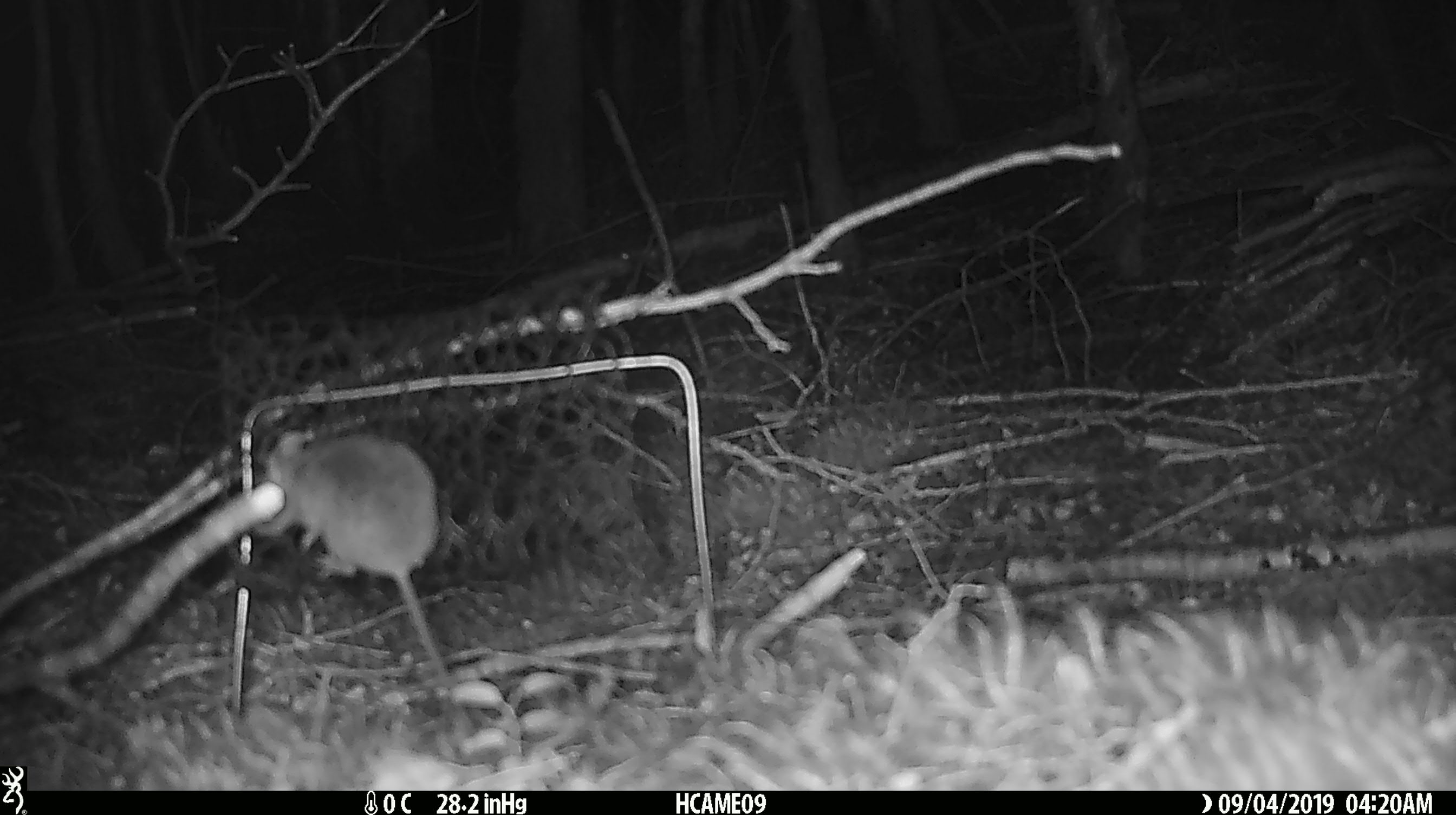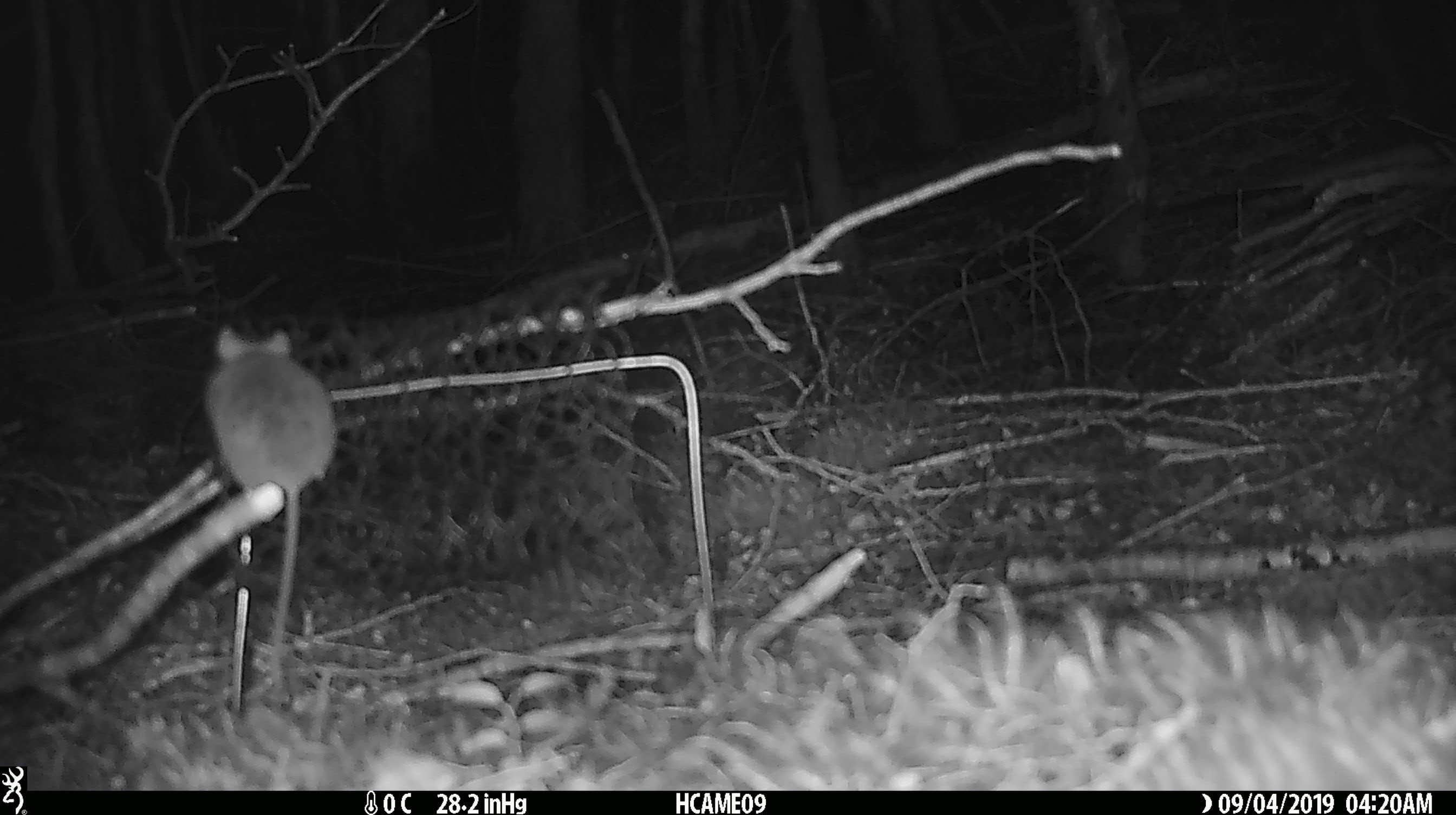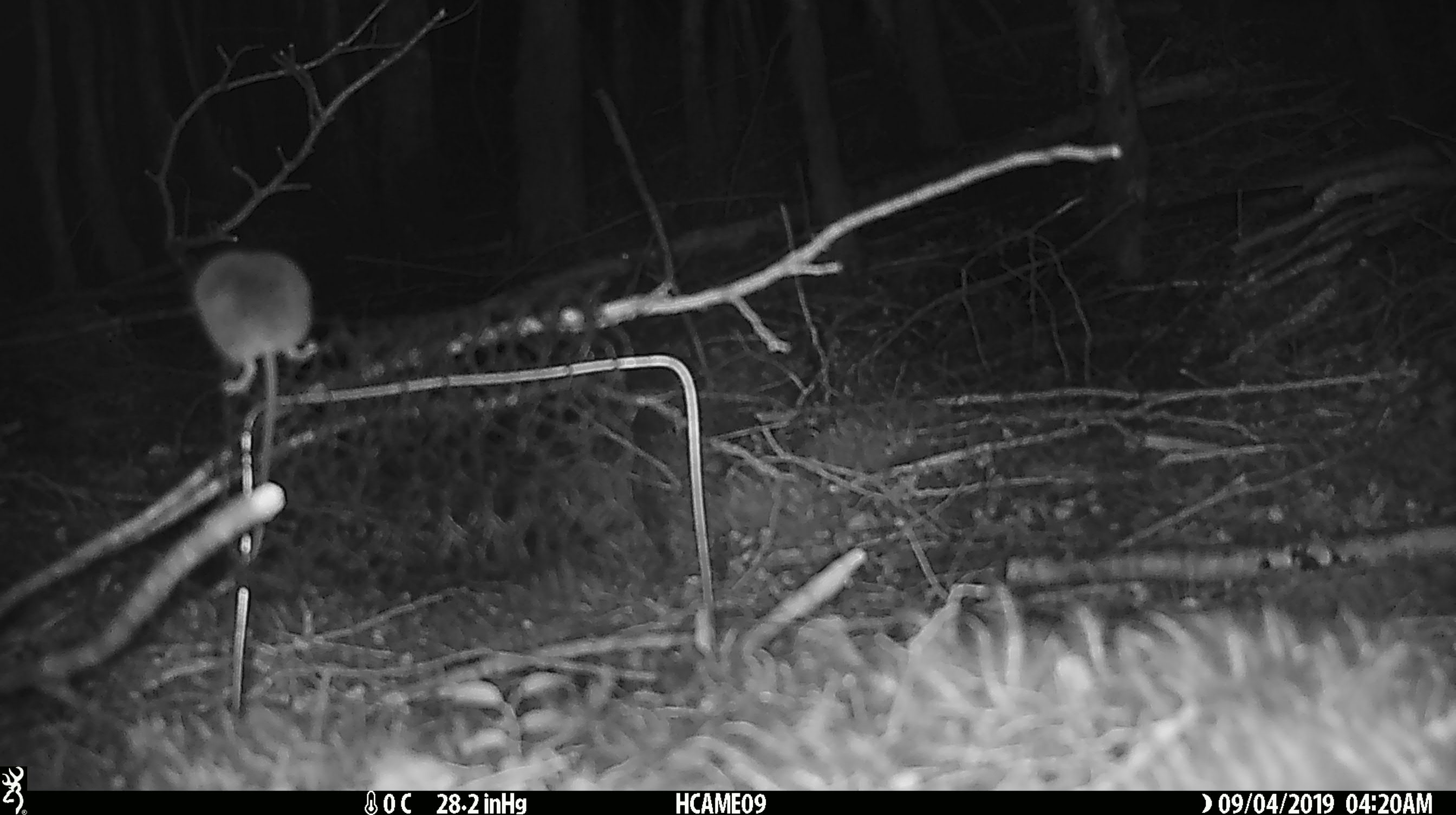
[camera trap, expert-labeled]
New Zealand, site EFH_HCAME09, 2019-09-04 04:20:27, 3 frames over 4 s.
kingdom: Animalia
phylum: Chordata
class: Mammalia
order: Rodentia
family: Muridae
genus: Rattus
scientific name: Rattus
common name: rat